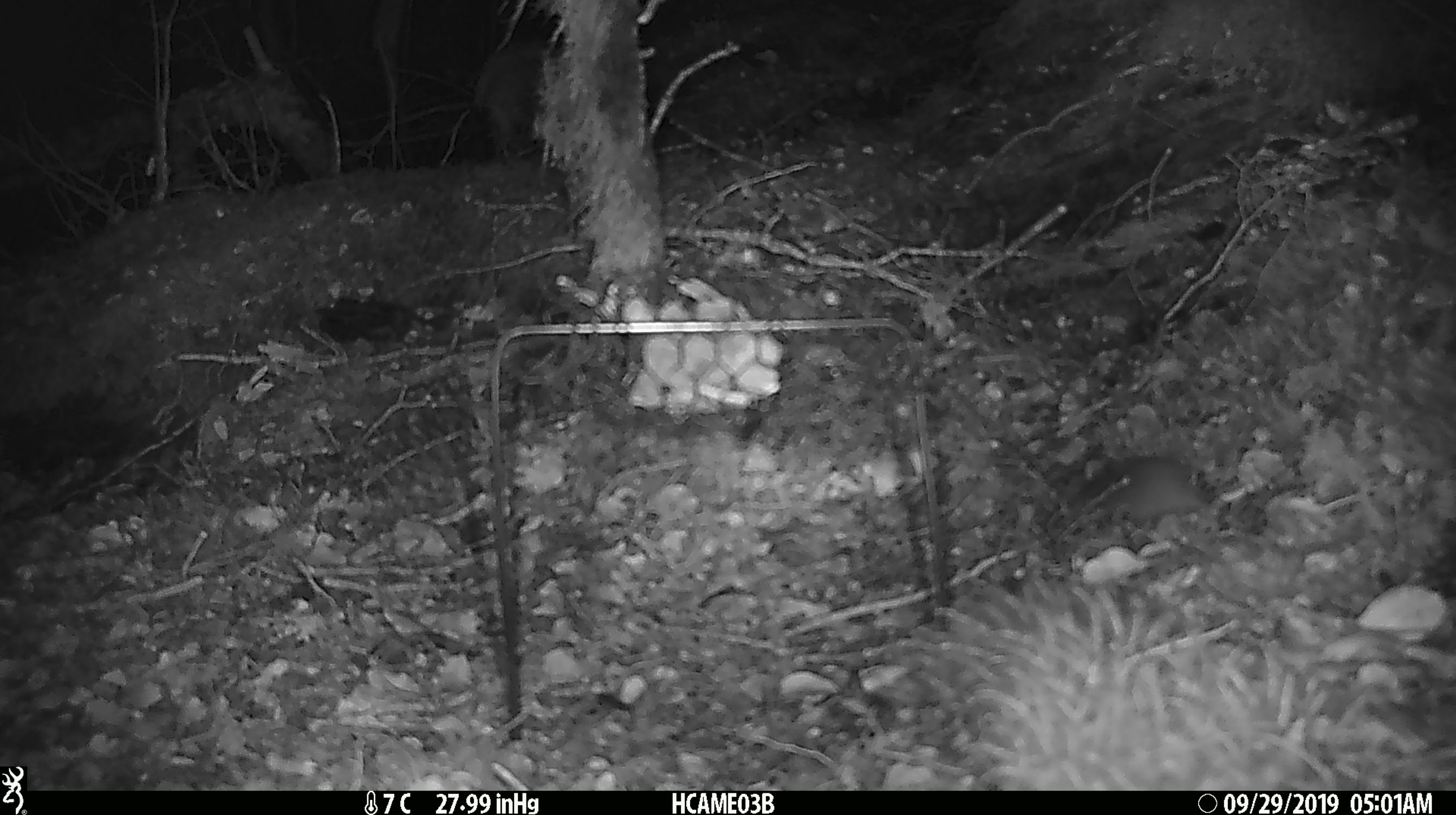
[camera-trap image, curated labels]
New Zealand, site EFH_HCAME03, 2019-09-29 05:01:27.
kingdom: Animalia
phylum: Chordata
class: Mammalia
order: Rodentia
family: Muridae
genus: Mus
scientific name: Mus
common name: mouse